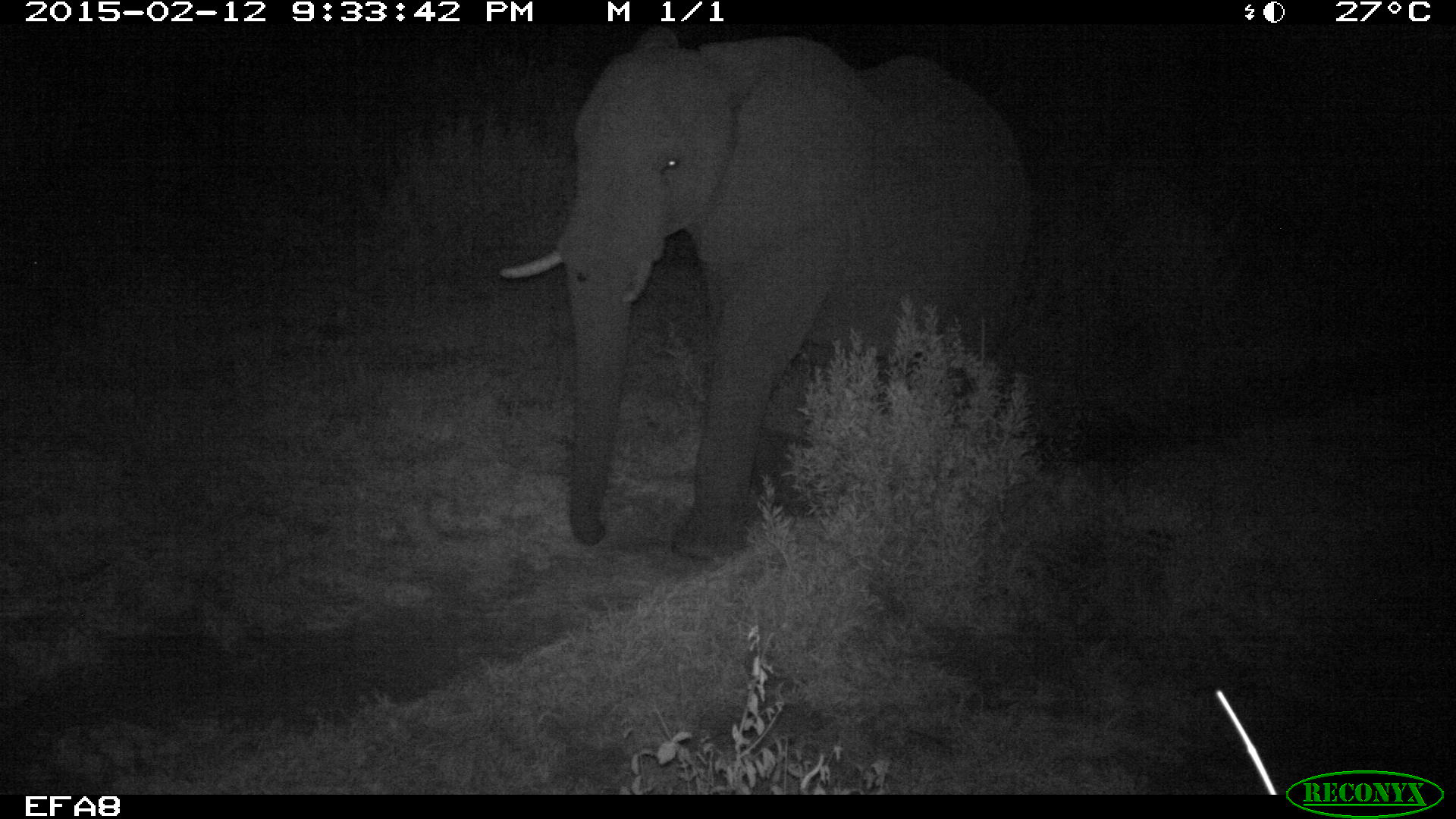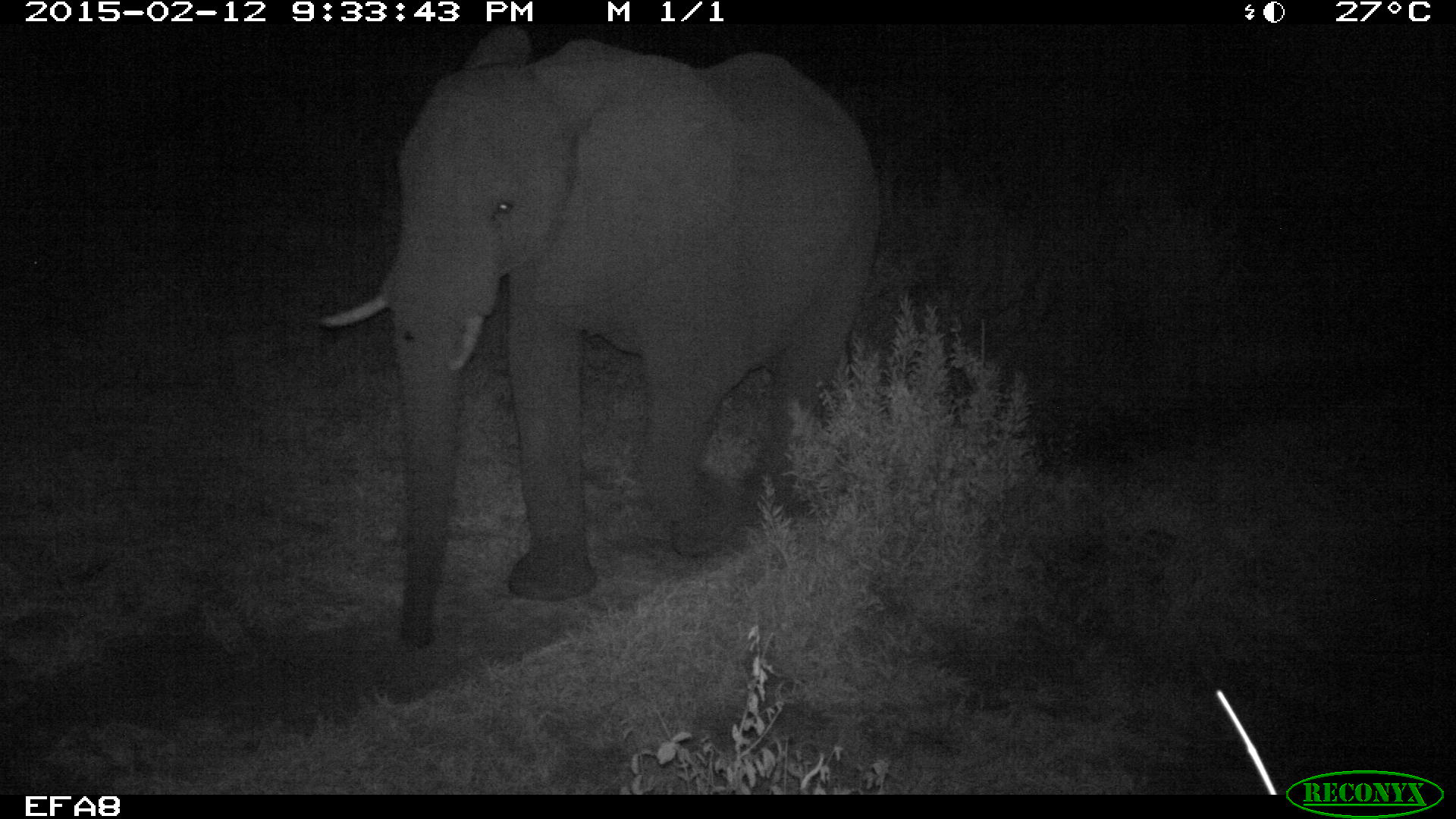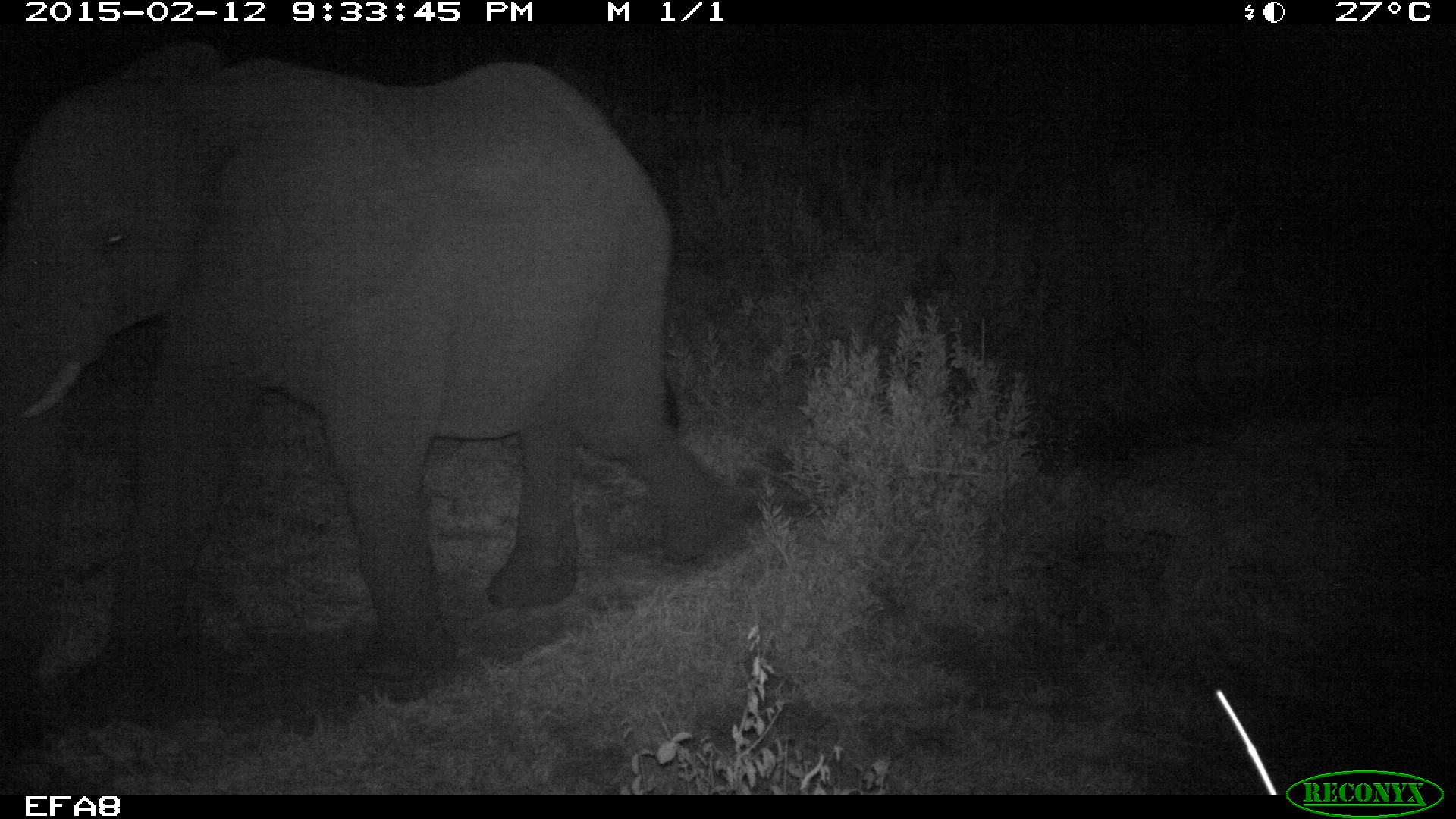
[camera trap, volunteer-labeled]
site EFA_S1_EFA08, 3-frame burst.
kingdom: Animalia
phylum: Chordata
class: Mammalia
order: Proboscidea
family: Elephantidae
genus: Loxodonta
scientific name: Loxodonta africana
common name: african bush elephant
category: elephant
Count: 1.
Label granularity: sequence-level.